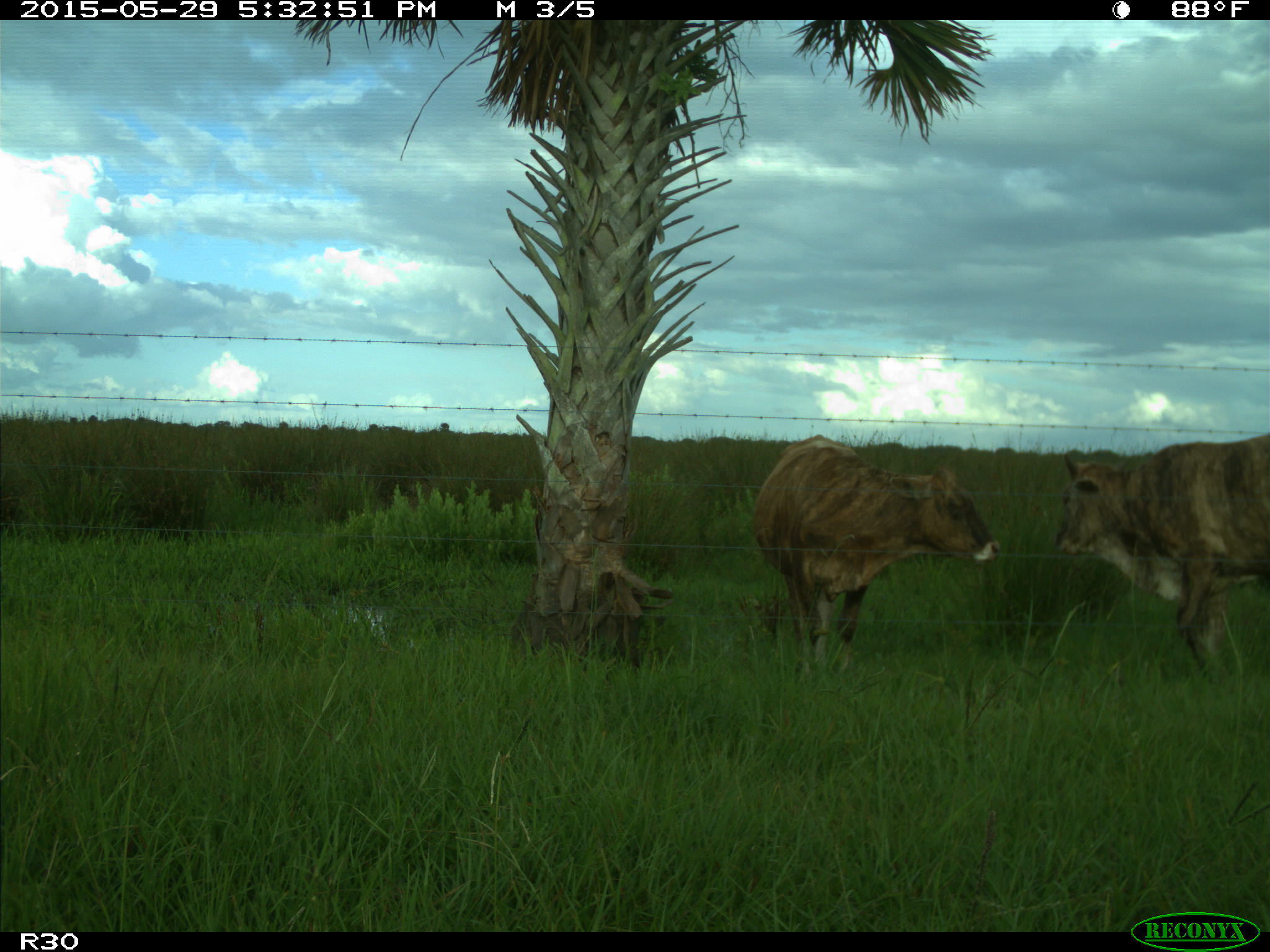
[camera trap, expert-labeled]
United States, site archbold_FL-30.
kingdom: Animalia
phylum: Chordata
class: Mammalia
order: Artiodactyla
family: Bovidae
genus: Bos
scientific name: Bos taurus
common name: domestic cow